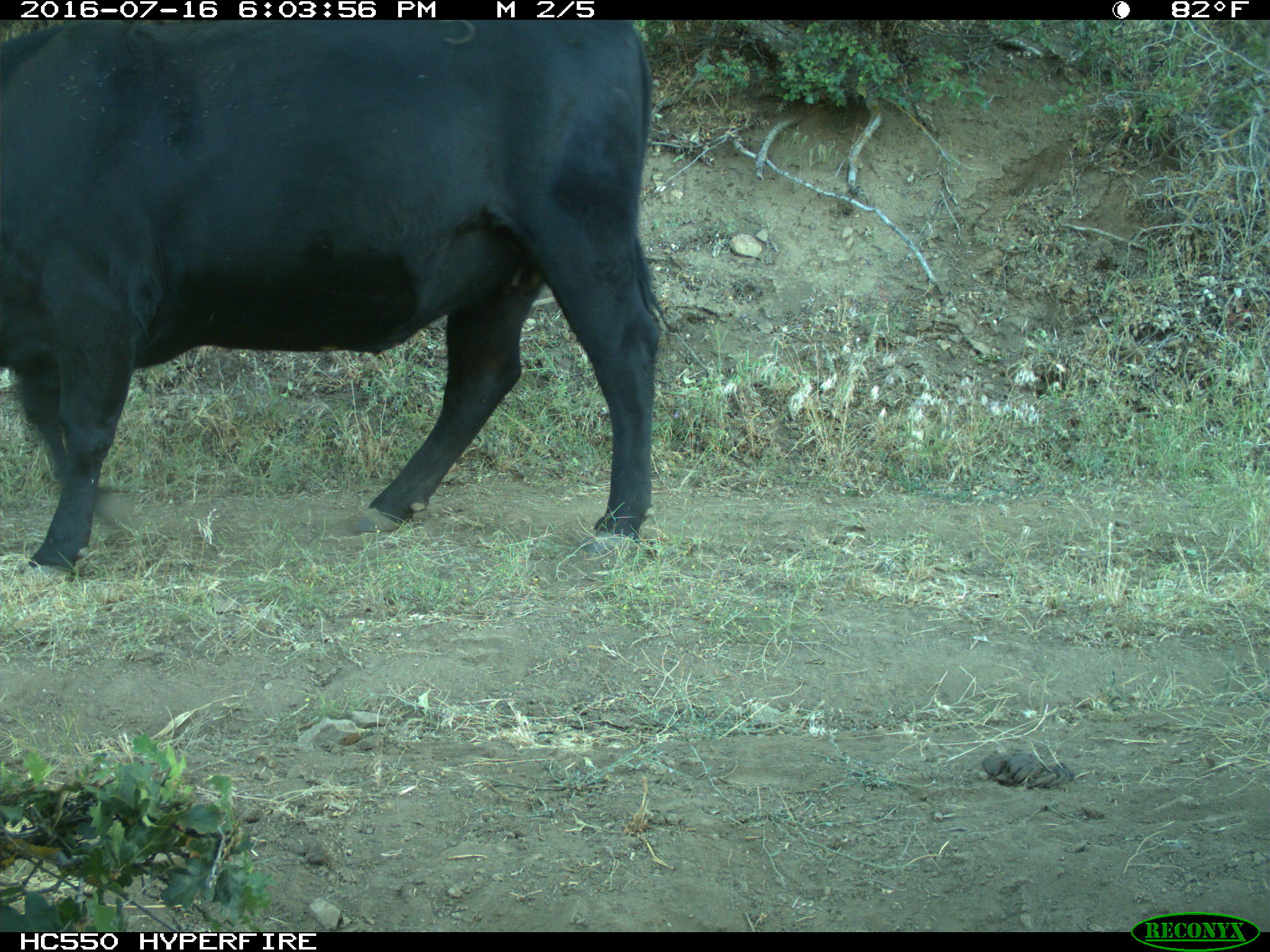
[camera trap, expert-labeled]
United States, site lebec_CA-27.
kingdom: Animalia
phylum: Chordata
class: Mammalia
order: Artiodactyla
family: Bovidae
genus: Bos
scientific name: Bos taurus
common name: domestic cow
Bos taurus (domestic cow).